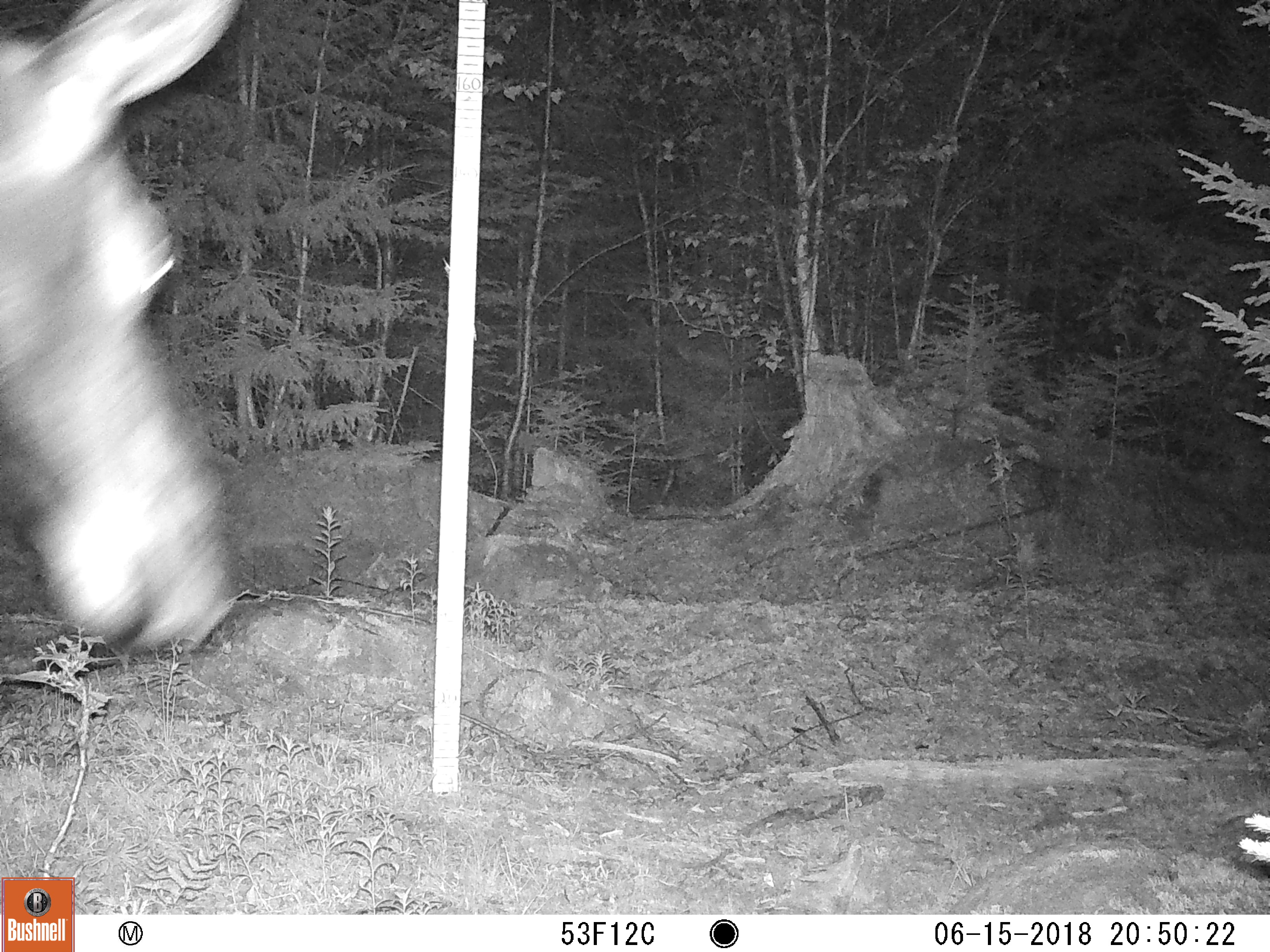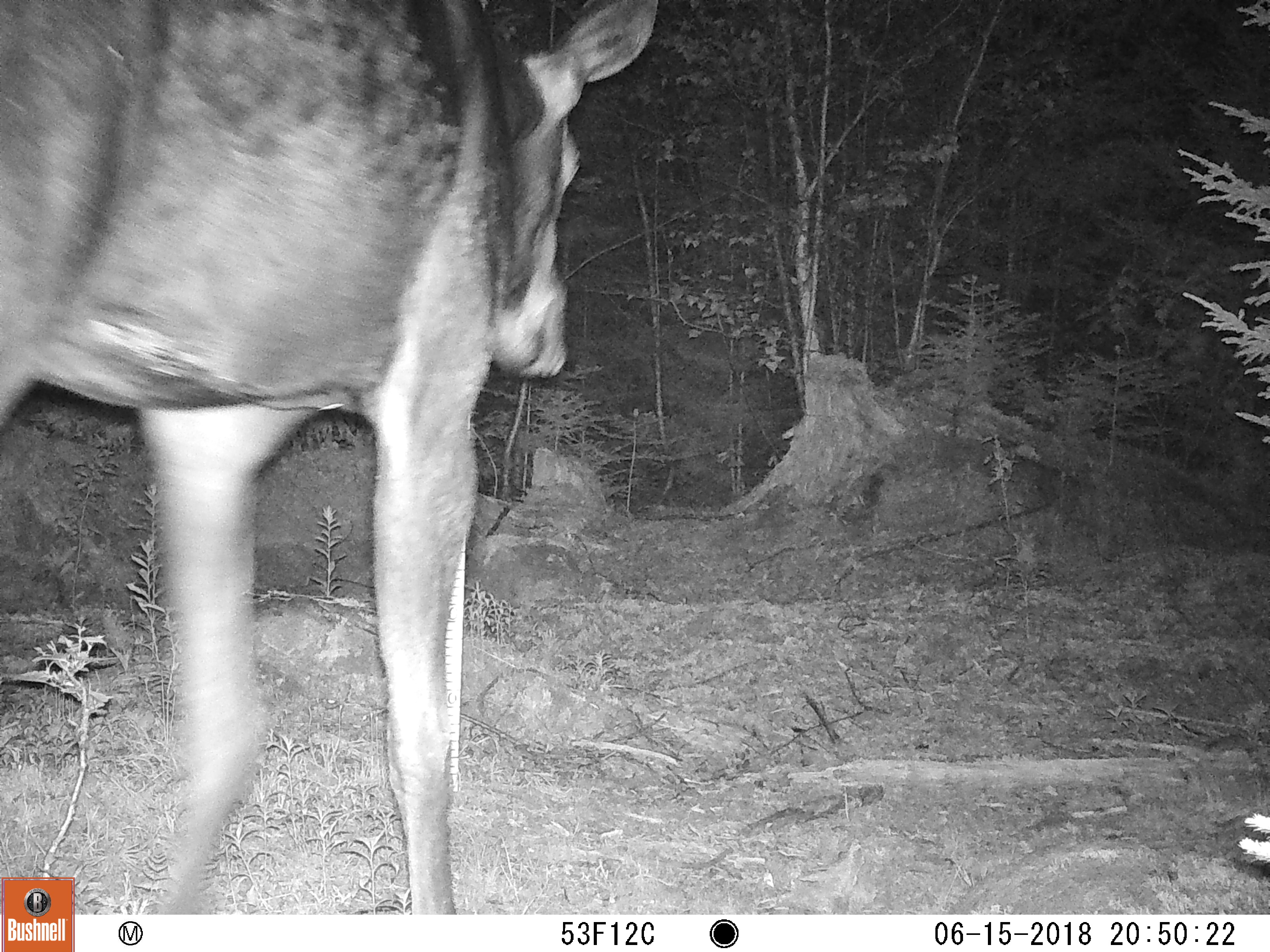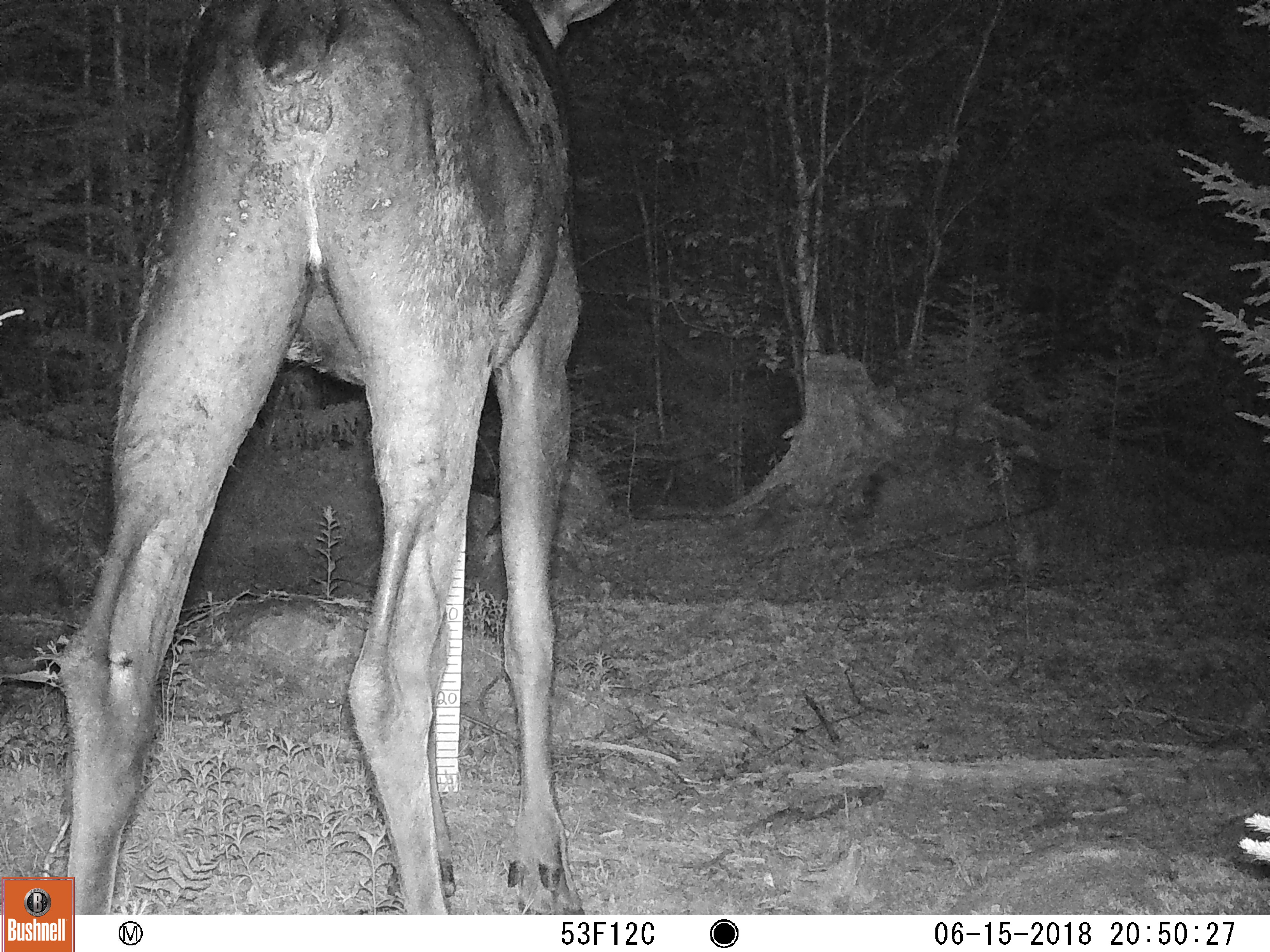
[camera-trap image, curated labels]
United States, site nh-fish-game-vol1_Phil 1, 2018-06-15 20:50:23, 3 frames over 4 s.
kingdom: Animalia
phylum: Chordata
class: Mammalia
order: Artiodactyla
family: Cervidae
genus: Alces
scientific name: Alces alces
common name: moose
Moose (Alces alces).